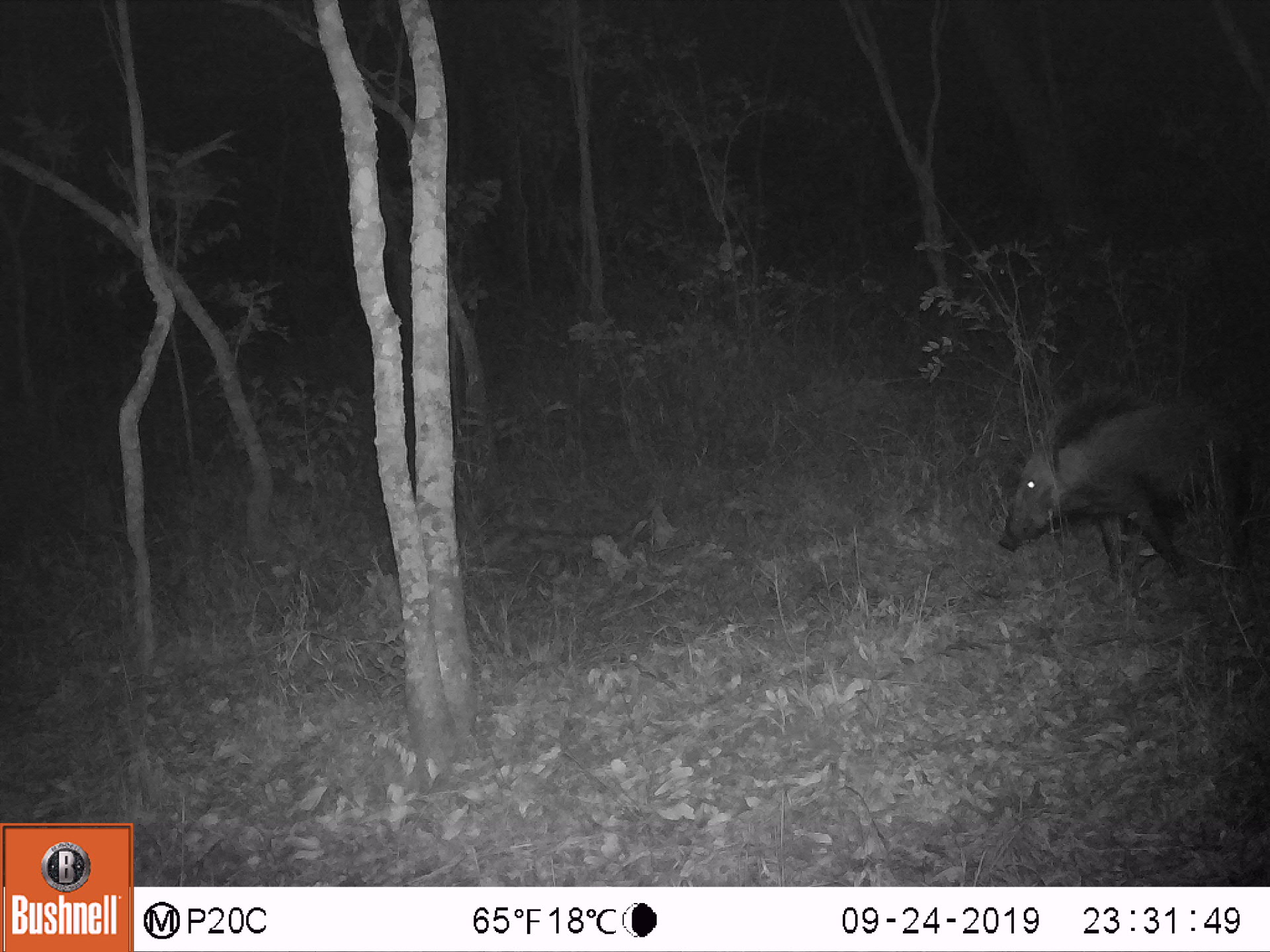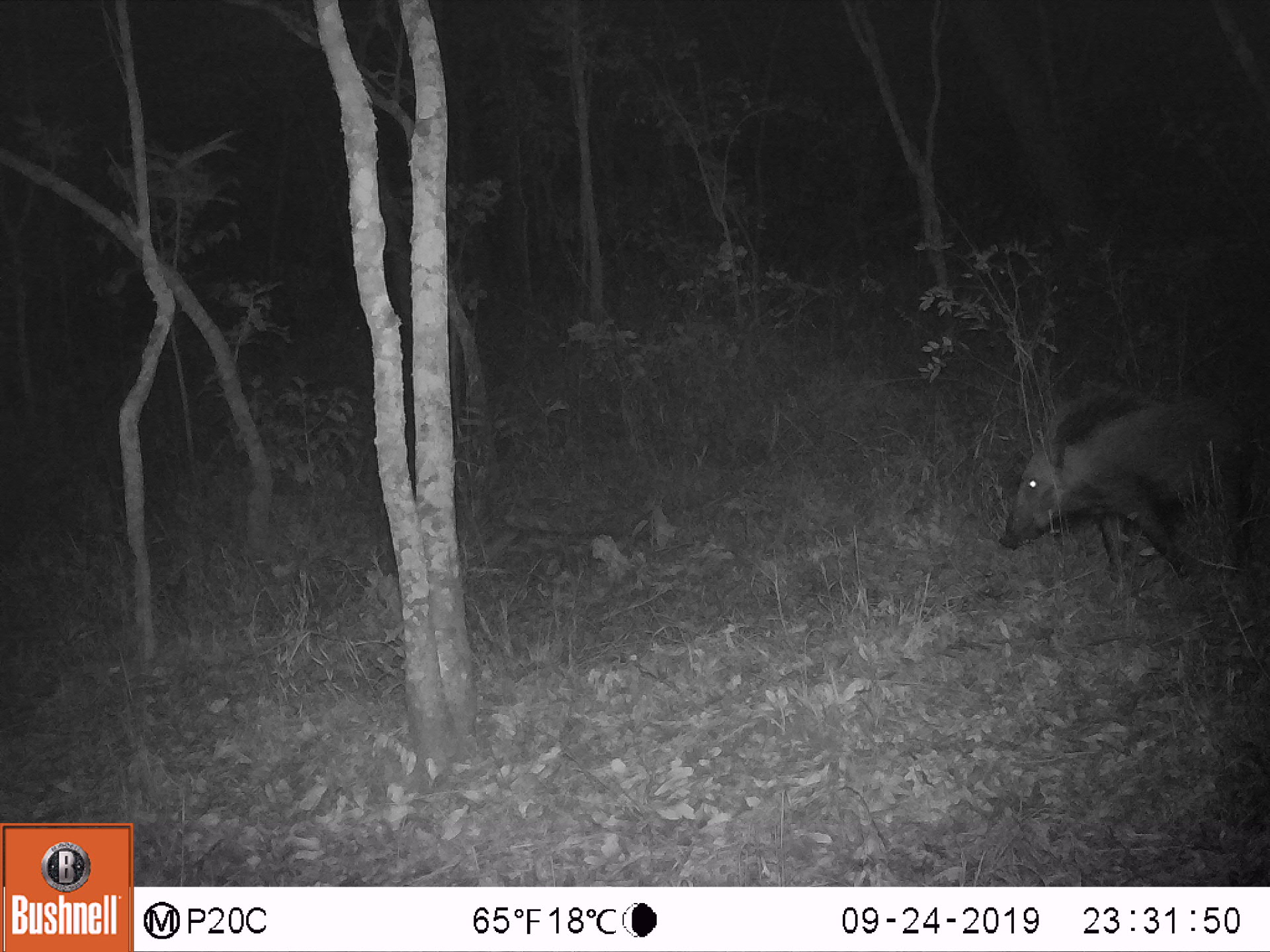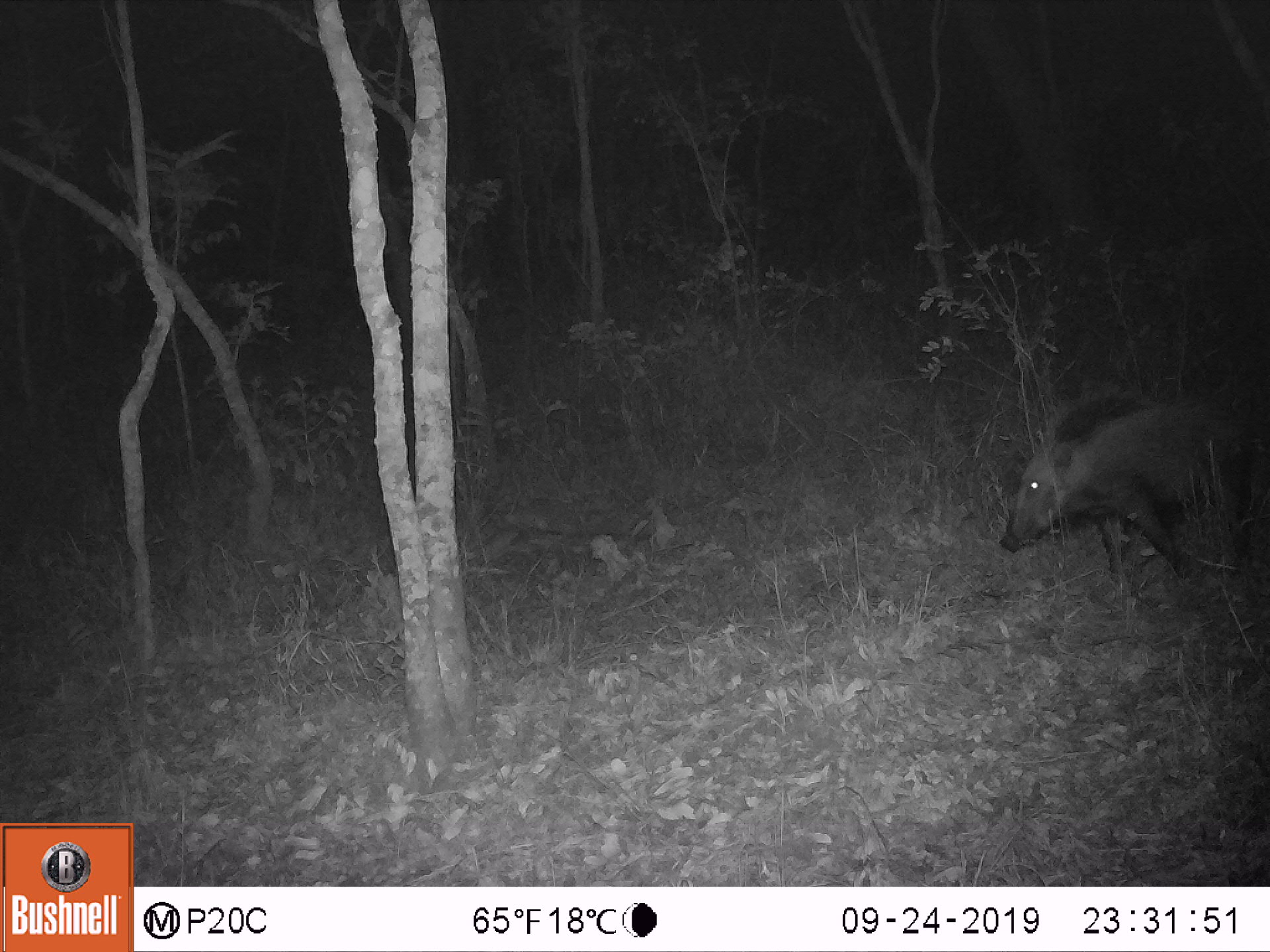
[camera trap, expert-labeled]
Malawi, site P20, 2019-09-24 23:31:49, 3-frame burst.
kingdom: Animalia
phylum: Chordata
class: Mammalia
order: Artiodactyla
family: Suidae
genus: Potamochoerus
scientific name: Potamochoerus larvatus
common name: bushpig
Bushpig (Potamochoerus larvatus), count 1.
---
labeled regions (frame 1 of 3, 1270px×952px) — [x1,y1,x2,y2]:
bushpig: [994,382,1257,584]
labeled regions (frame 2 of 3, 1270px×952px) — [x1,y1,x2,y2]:
bushpig: [994,378,1259,581]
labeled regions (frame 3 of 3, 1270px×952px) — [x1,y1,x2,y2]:
bushpig: [994,381,1257,583]